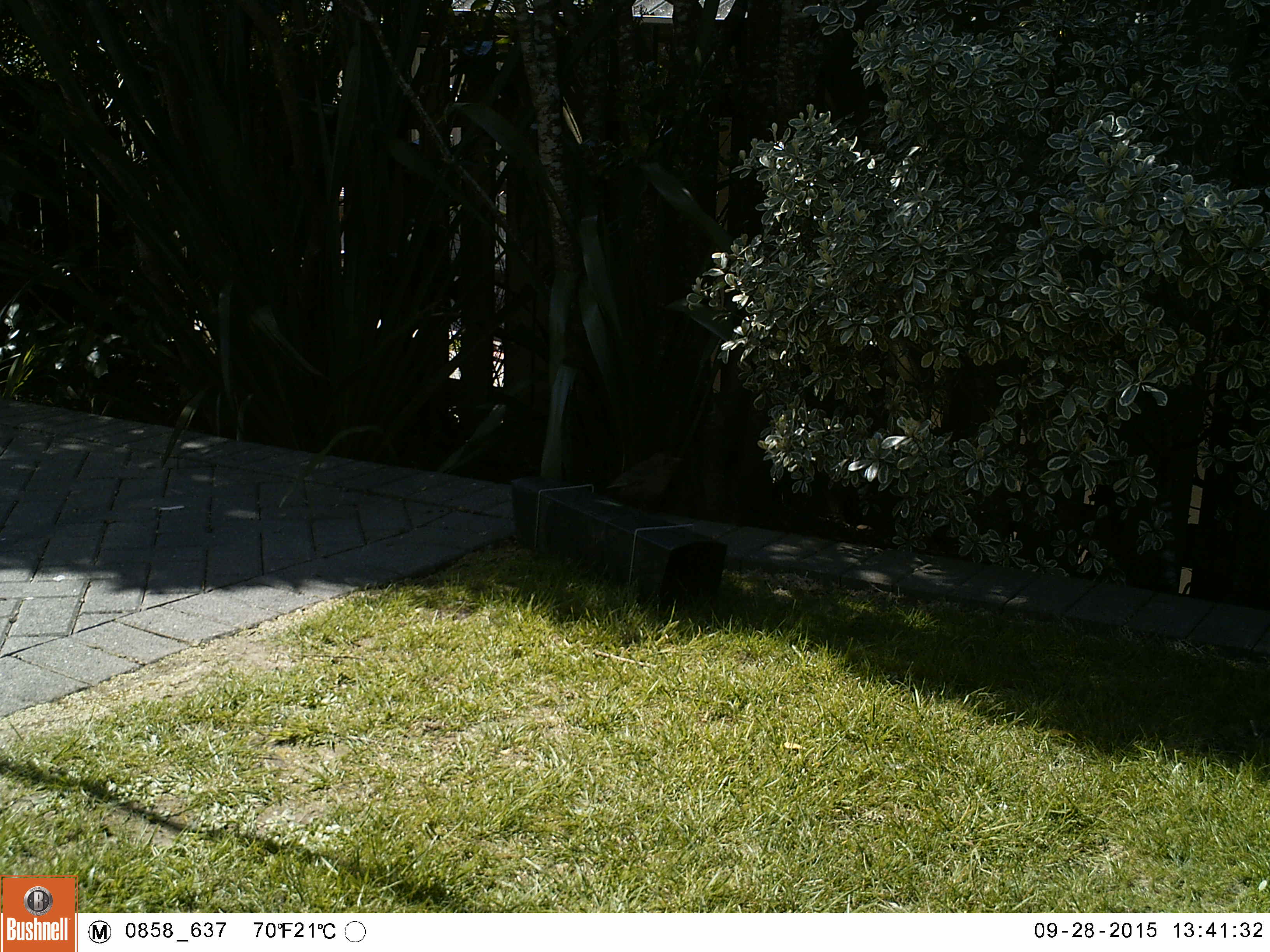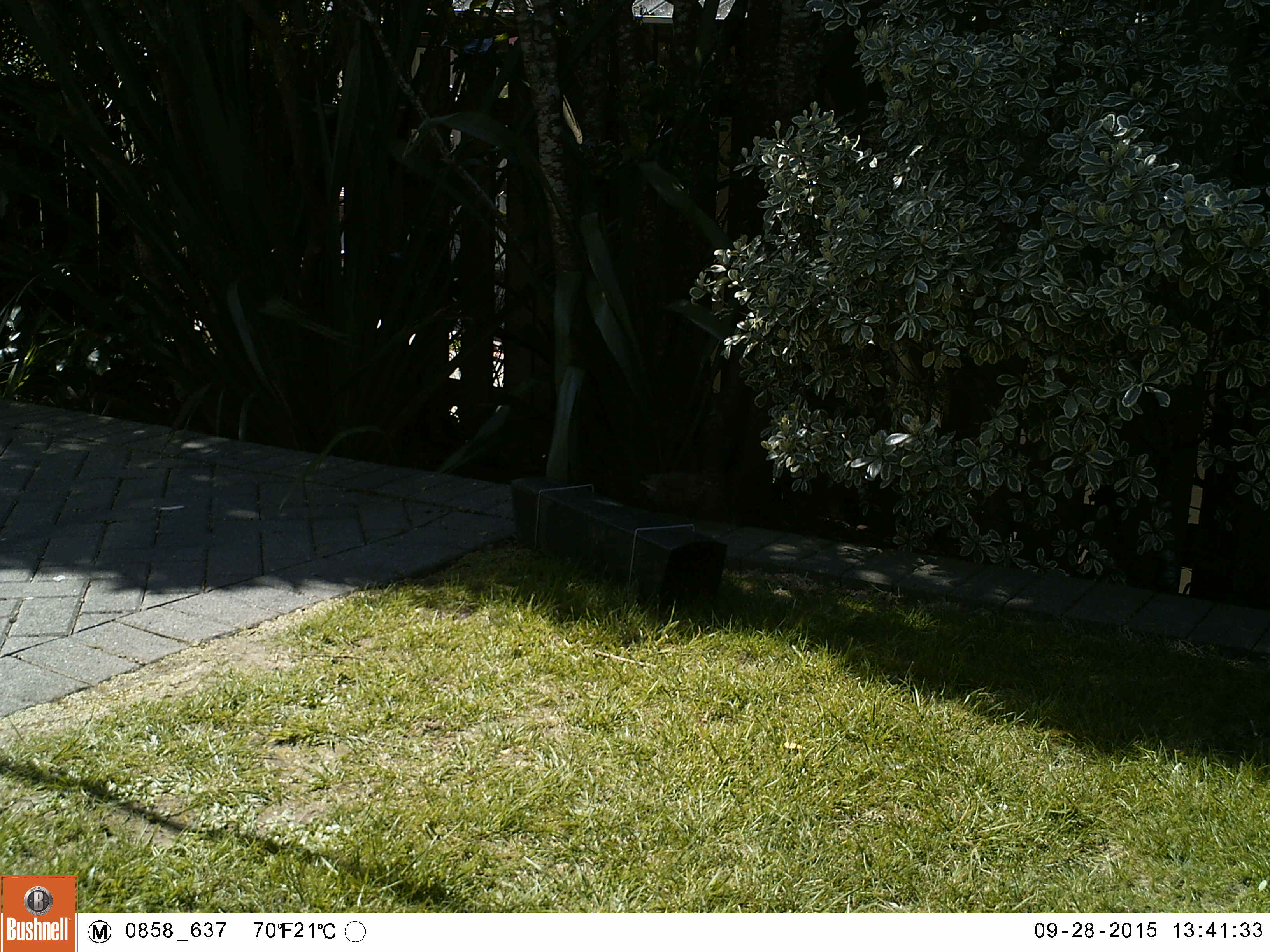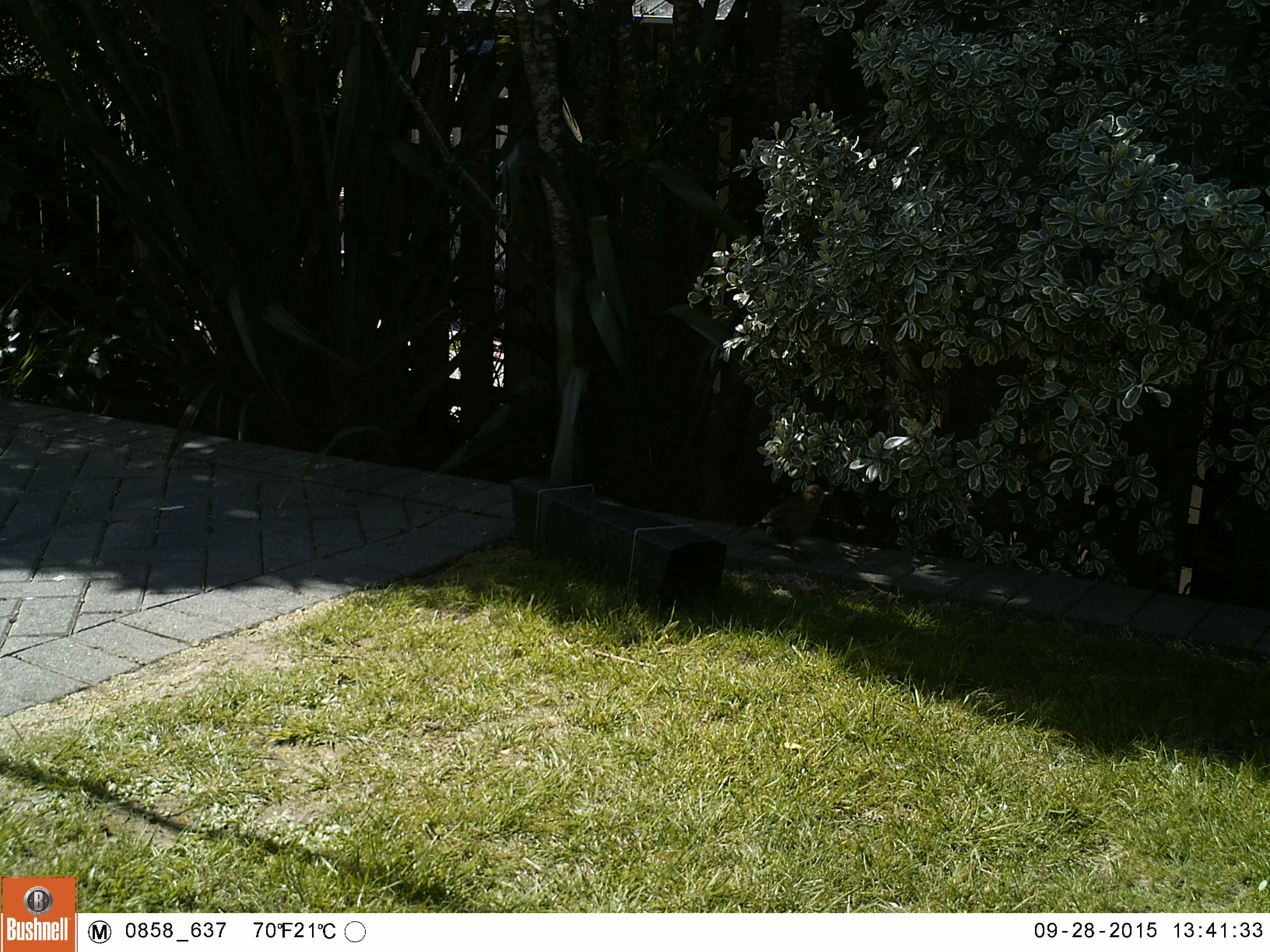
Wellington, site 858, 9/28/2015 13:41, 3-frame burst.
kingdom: Animalia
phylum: Chordata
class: Aves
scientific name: Aves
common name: bird